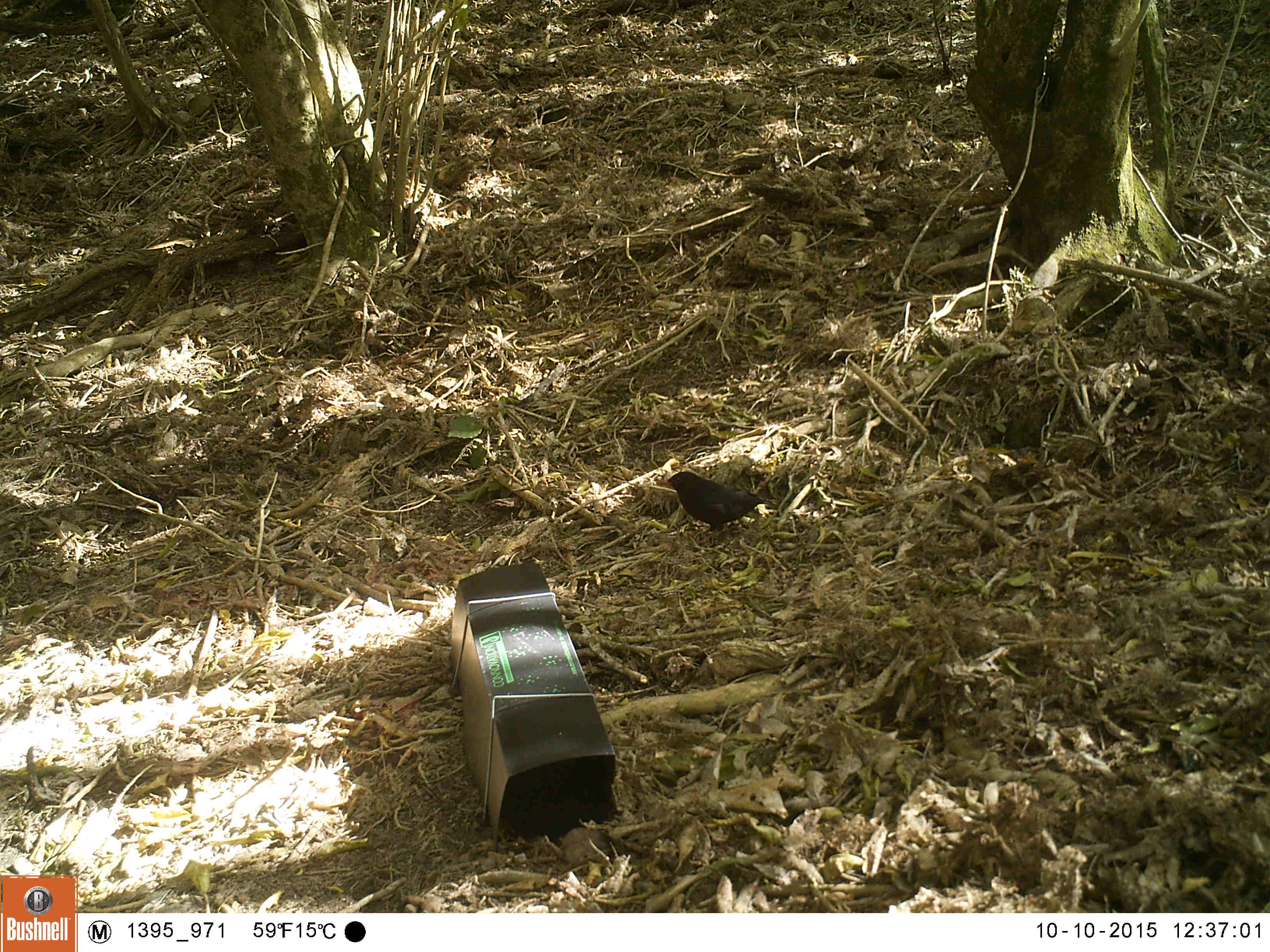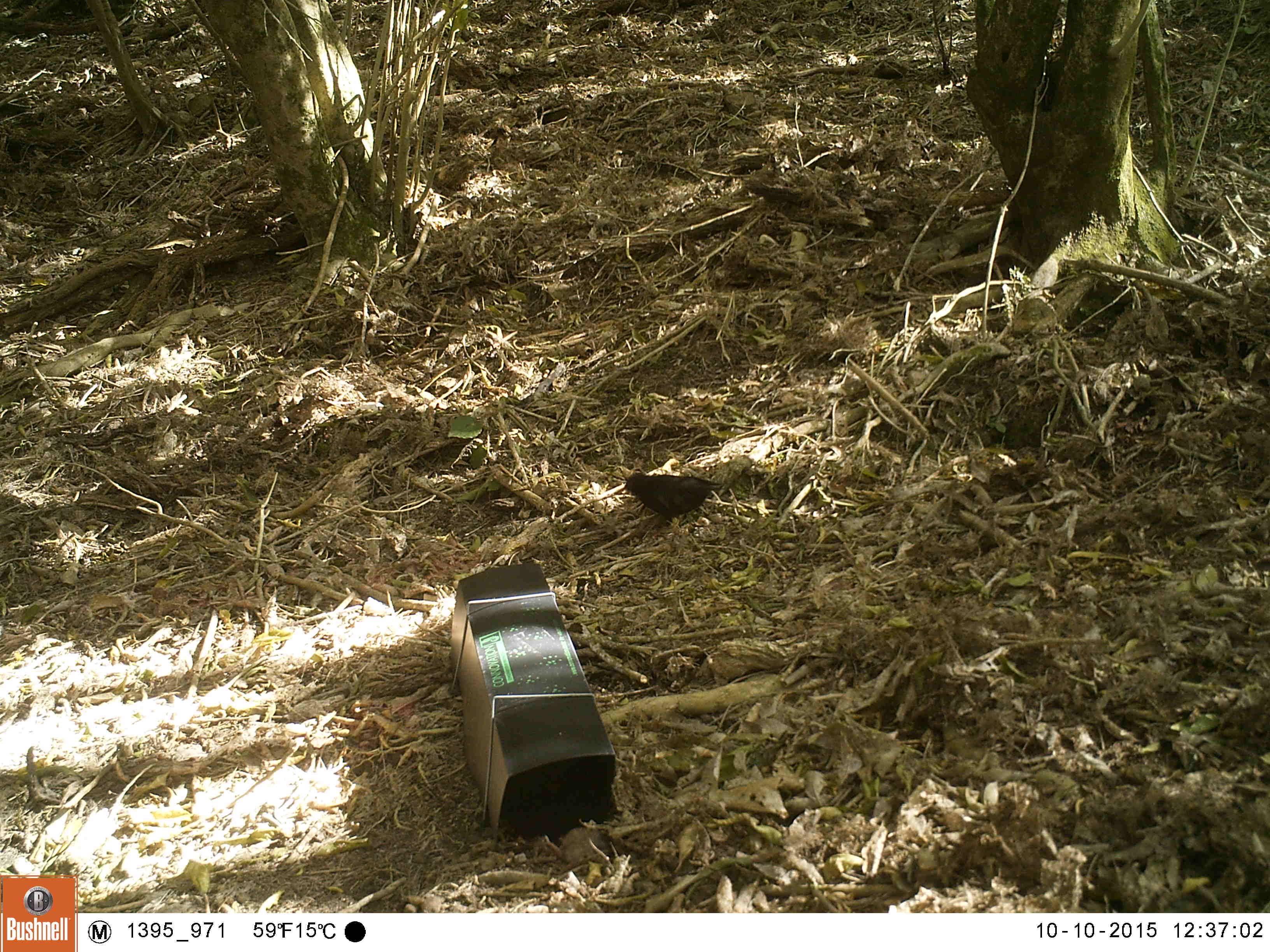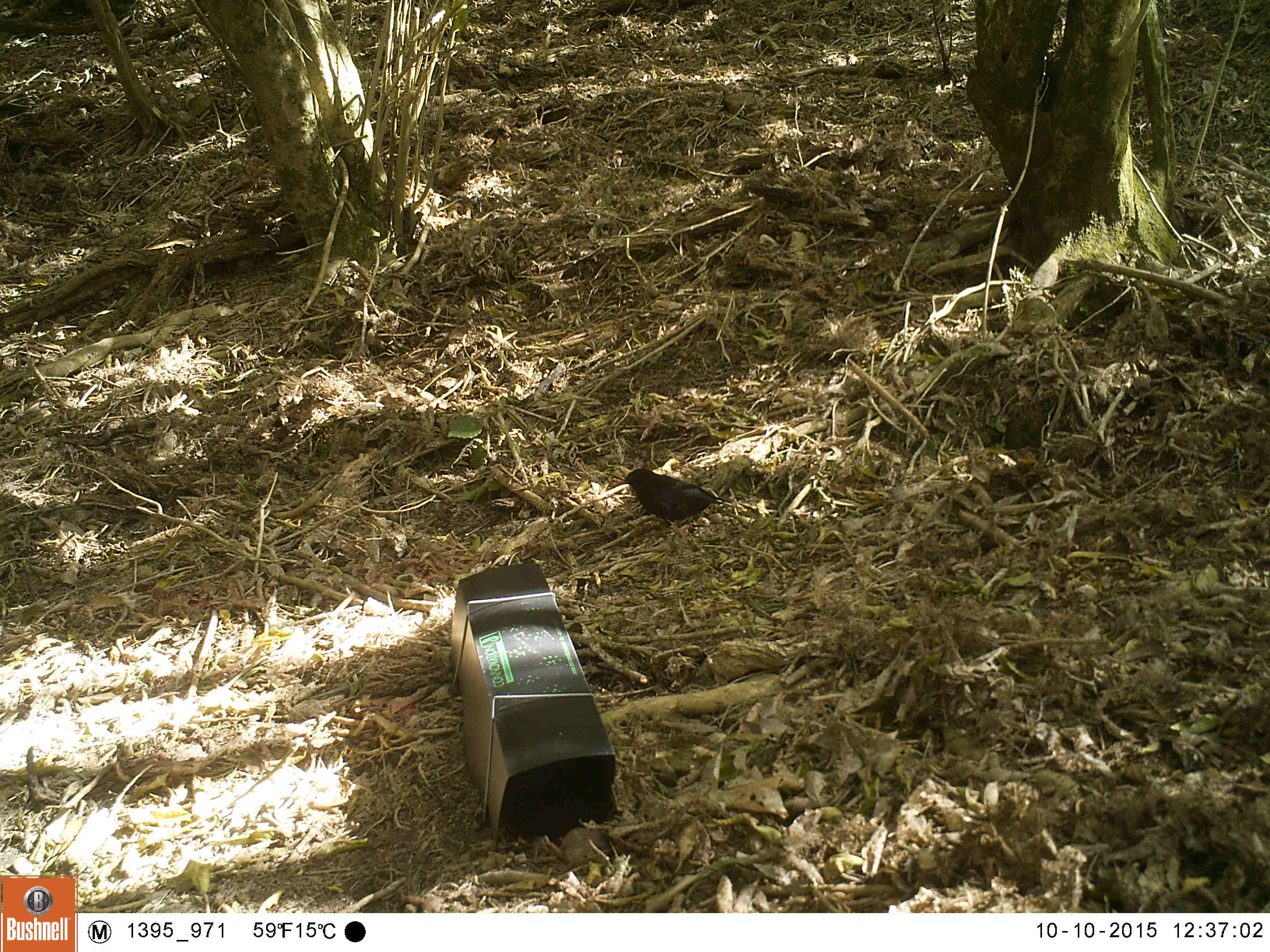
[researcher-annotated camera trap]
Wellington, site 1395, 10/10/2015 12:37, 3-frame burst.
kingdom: Animalia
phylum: Chordata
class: Aves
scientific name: Aves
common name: bird